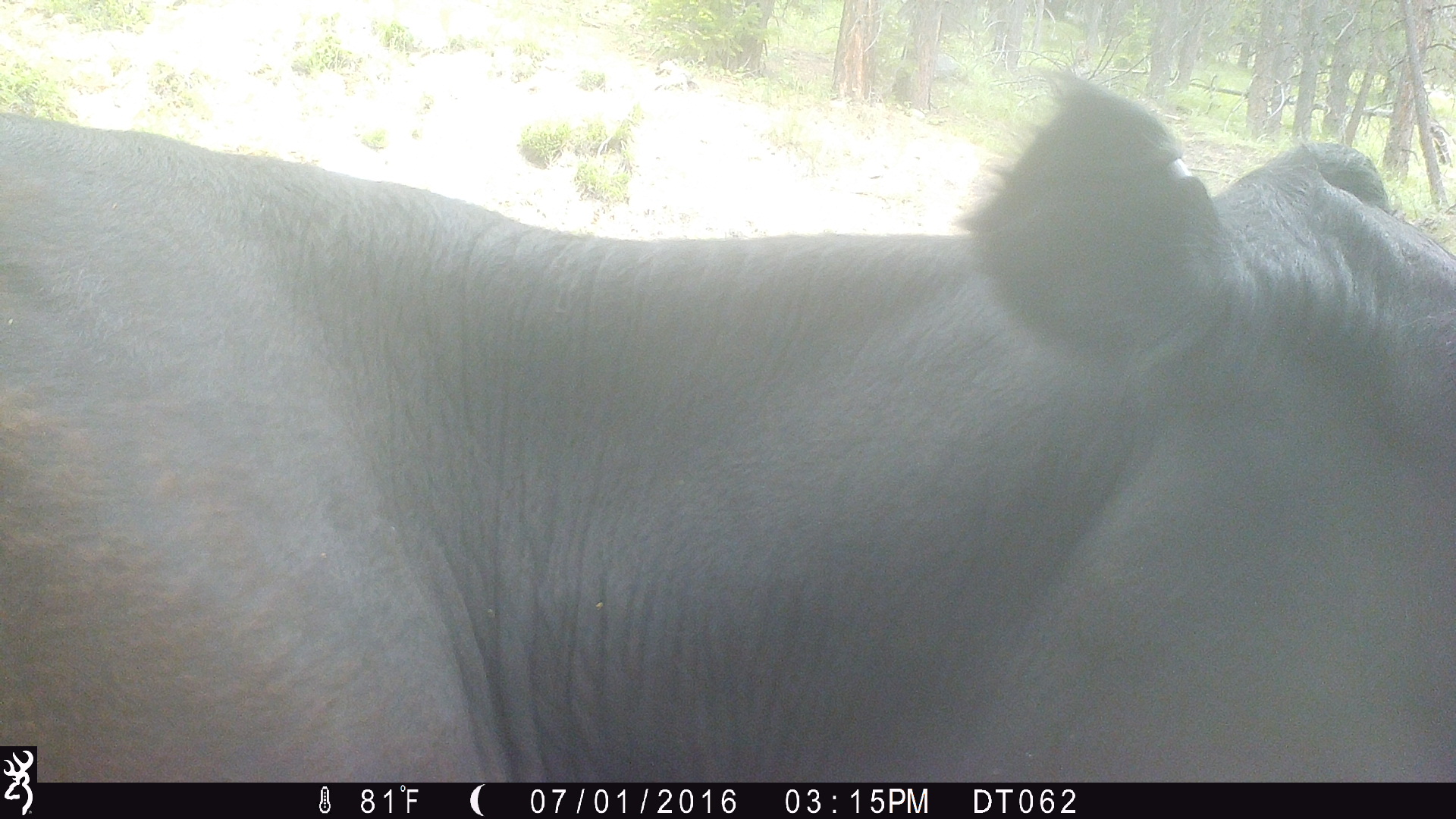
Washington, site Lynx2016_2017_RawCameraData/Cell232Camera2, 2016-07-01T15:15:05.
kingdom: Animalia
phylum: Chordata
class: Mammalia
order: Artiodactyla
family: Bovidae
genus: Bos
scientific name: Bos taurus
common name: domestic cattle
Domestic cattle (Bos taurus). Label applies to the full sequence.